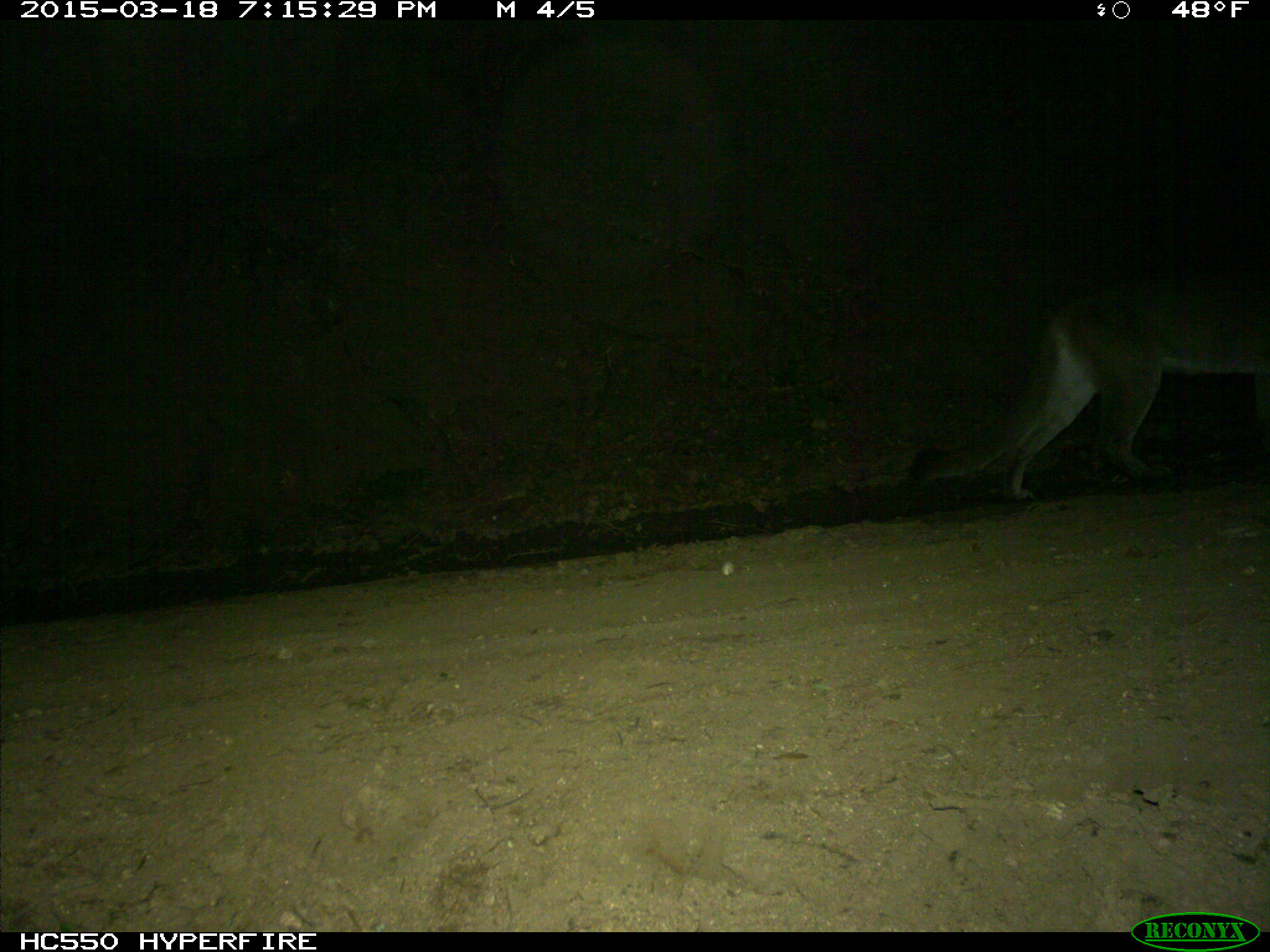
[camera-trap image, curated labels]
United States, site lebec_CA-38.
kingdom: Animalia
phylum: Chordata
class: Mammalia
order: Carnivora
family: Felidae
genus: Puma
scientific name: Puma concolor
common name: mountain lion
Puma concolor (mountain lion).